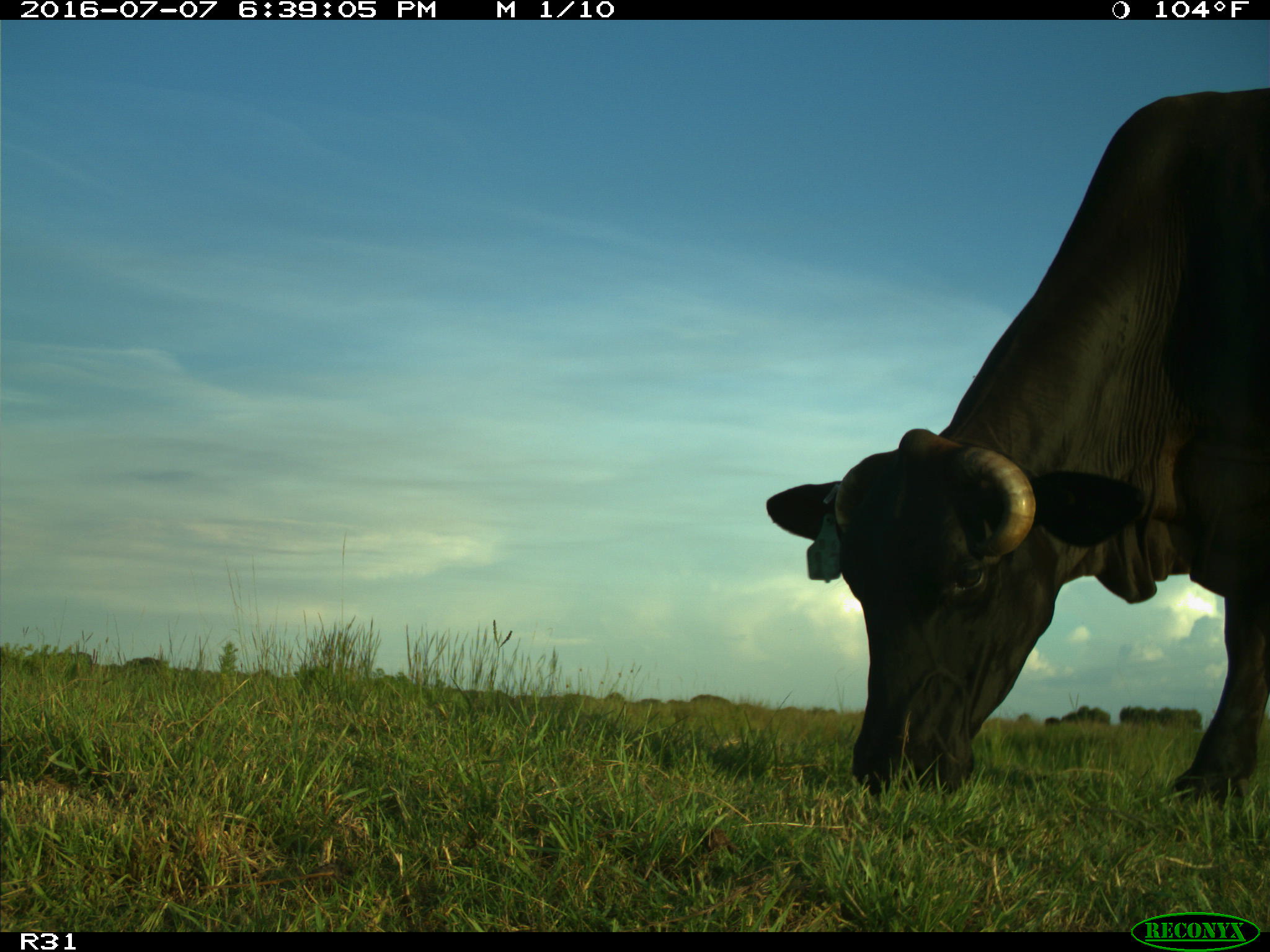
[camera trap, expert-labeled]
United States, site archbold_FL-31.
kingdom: Animalia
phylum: Chordata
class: Mammalia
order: Artiodactyla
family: Bovidae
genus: Bos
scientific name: Bos taurus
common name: domestic cow